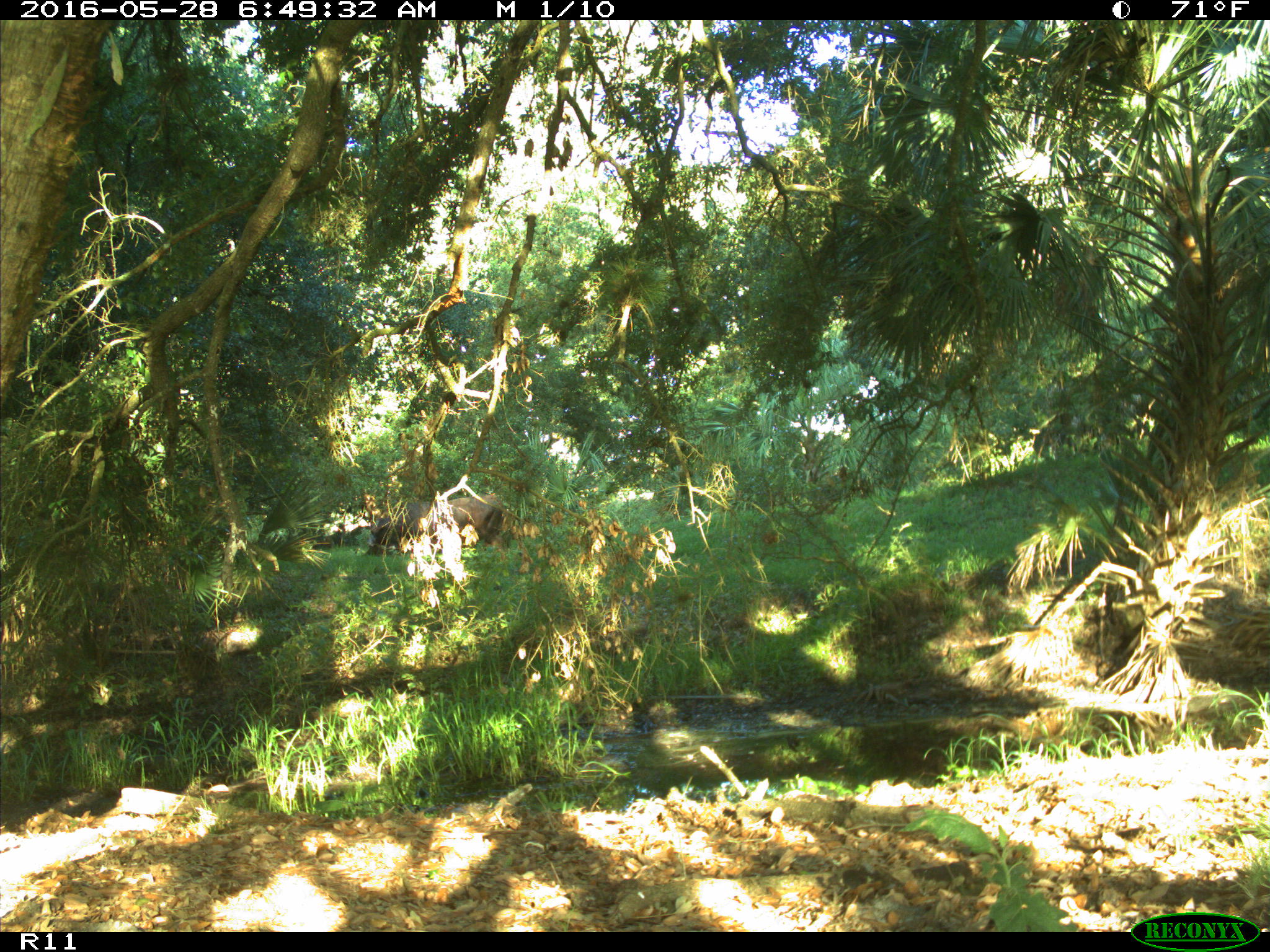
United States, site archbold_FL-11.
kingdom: Animalia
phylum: Chordata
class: Mammalia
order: Artiodactyla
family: Bovidae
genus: Bos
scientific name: Bos taurus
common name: domestic cow